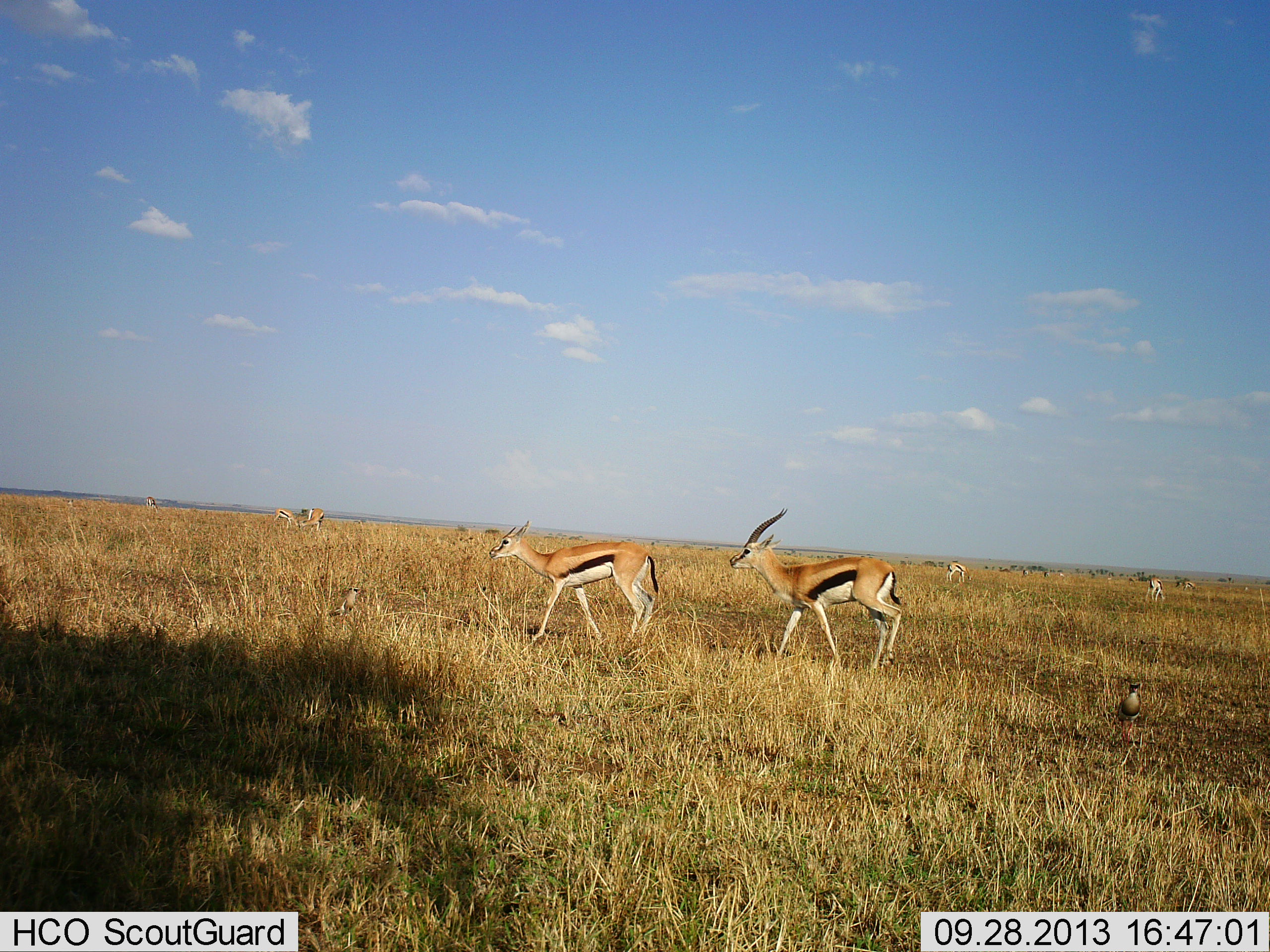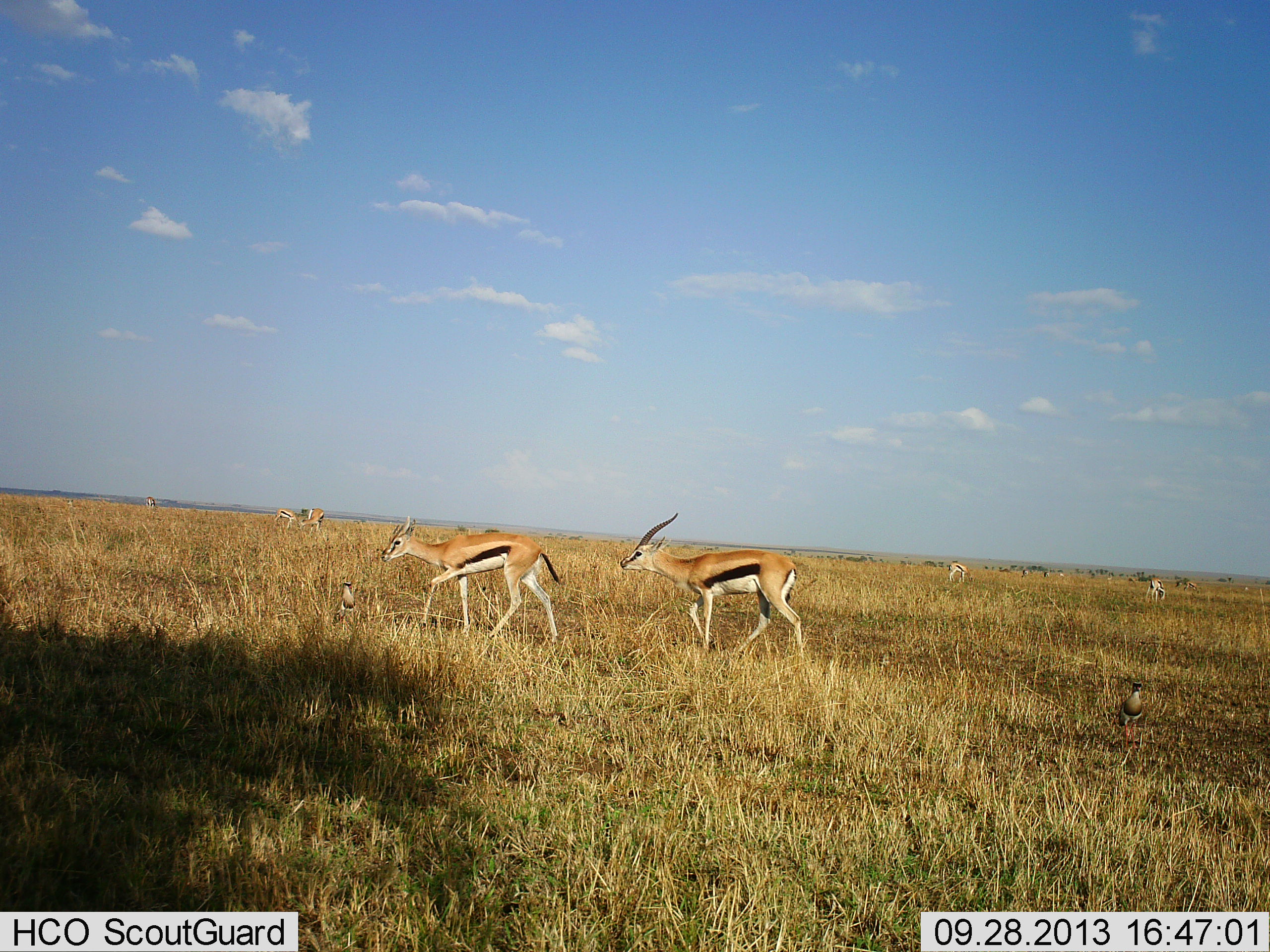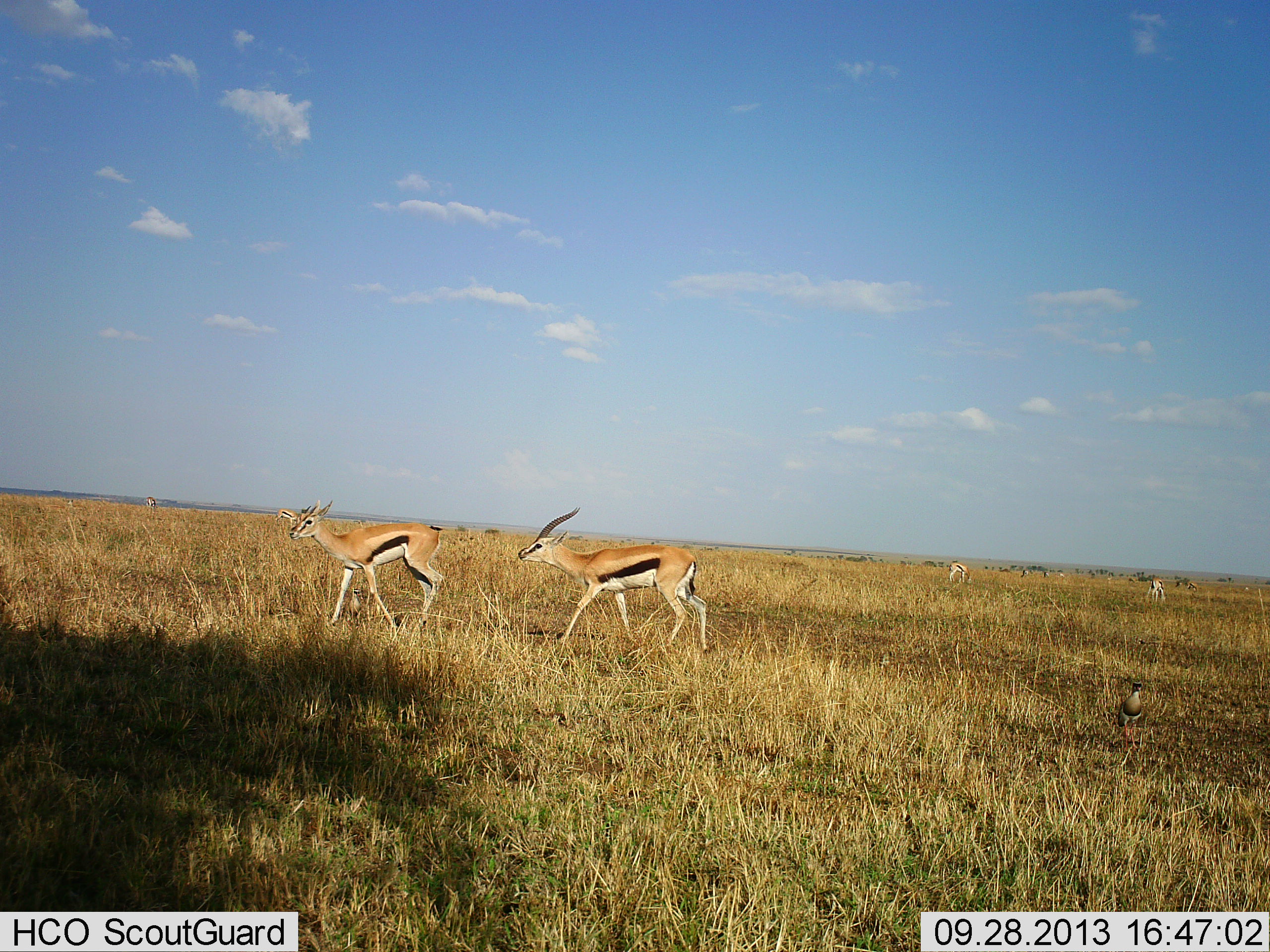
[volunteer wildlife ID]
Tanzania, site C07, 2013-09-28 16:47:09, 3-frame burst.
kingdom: Animalia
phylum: Chordata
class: Mammalia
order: Artiodactyla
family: Bovidae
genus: Eudorcas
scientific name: Eudorcas thomsonii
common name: thomson's gazelle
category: gazellethomsons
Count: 6.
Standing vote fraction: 40%.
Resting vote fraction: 0%.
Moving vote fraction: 87%.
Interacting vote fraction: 20%.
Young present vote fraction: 0%.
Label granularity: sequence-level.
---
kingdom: Animalia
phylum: Chordata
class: Aves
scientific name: Aves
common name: bird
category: otherbird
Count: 2.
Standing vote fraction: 100%.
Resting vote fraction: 8%.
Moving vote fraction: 8%.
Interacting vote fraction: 0%.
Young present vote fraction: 0%.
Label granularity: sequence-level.